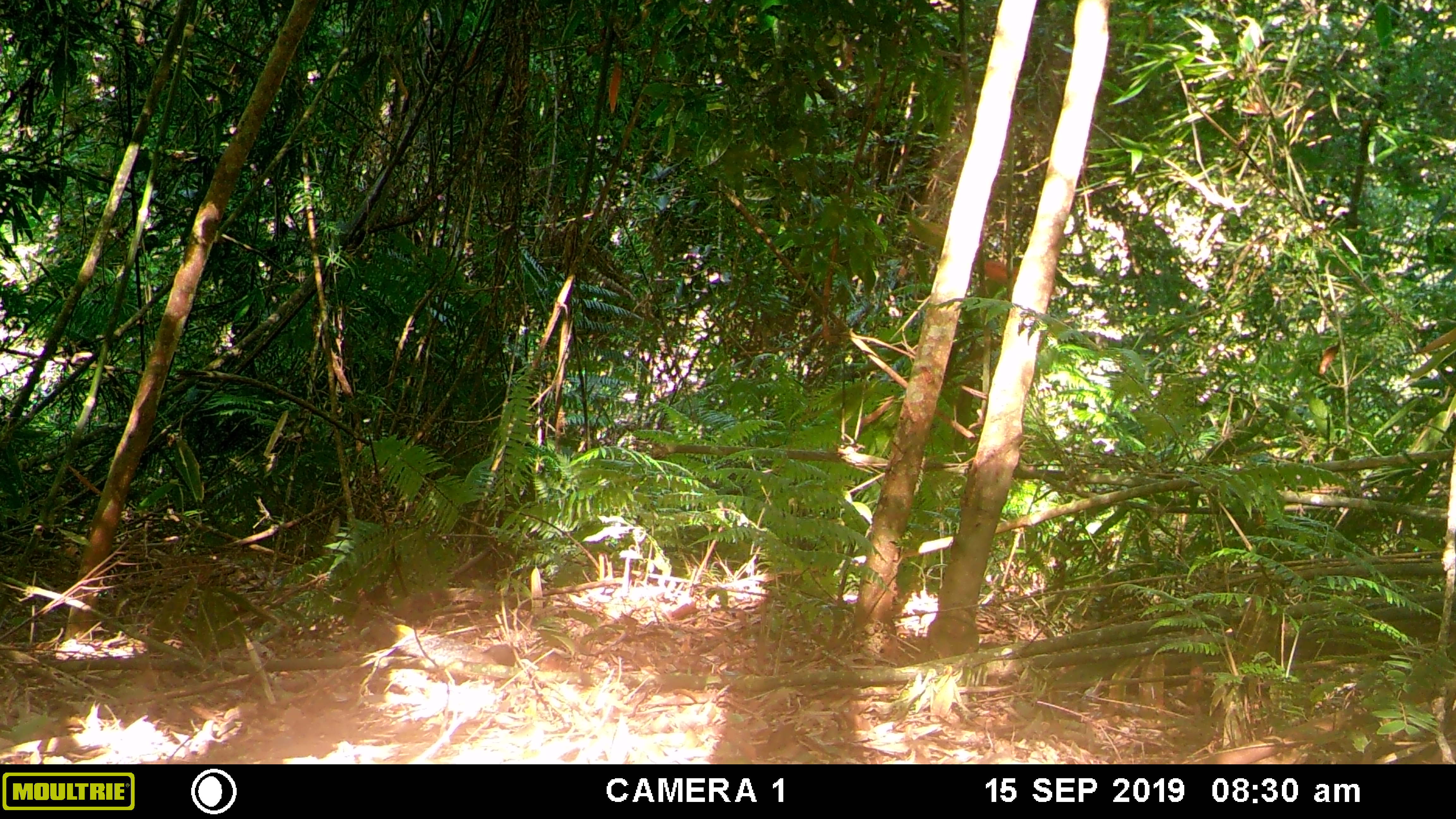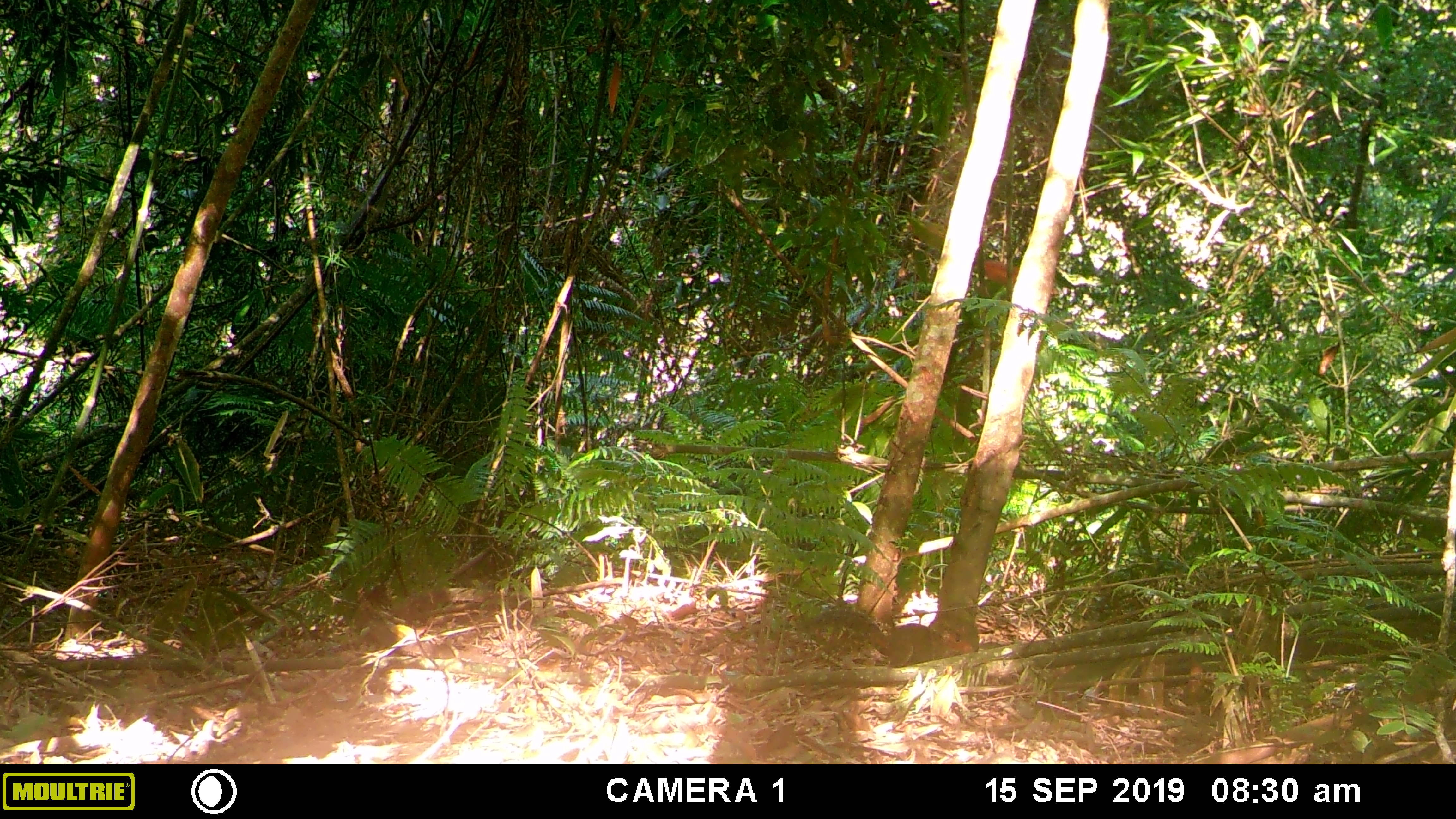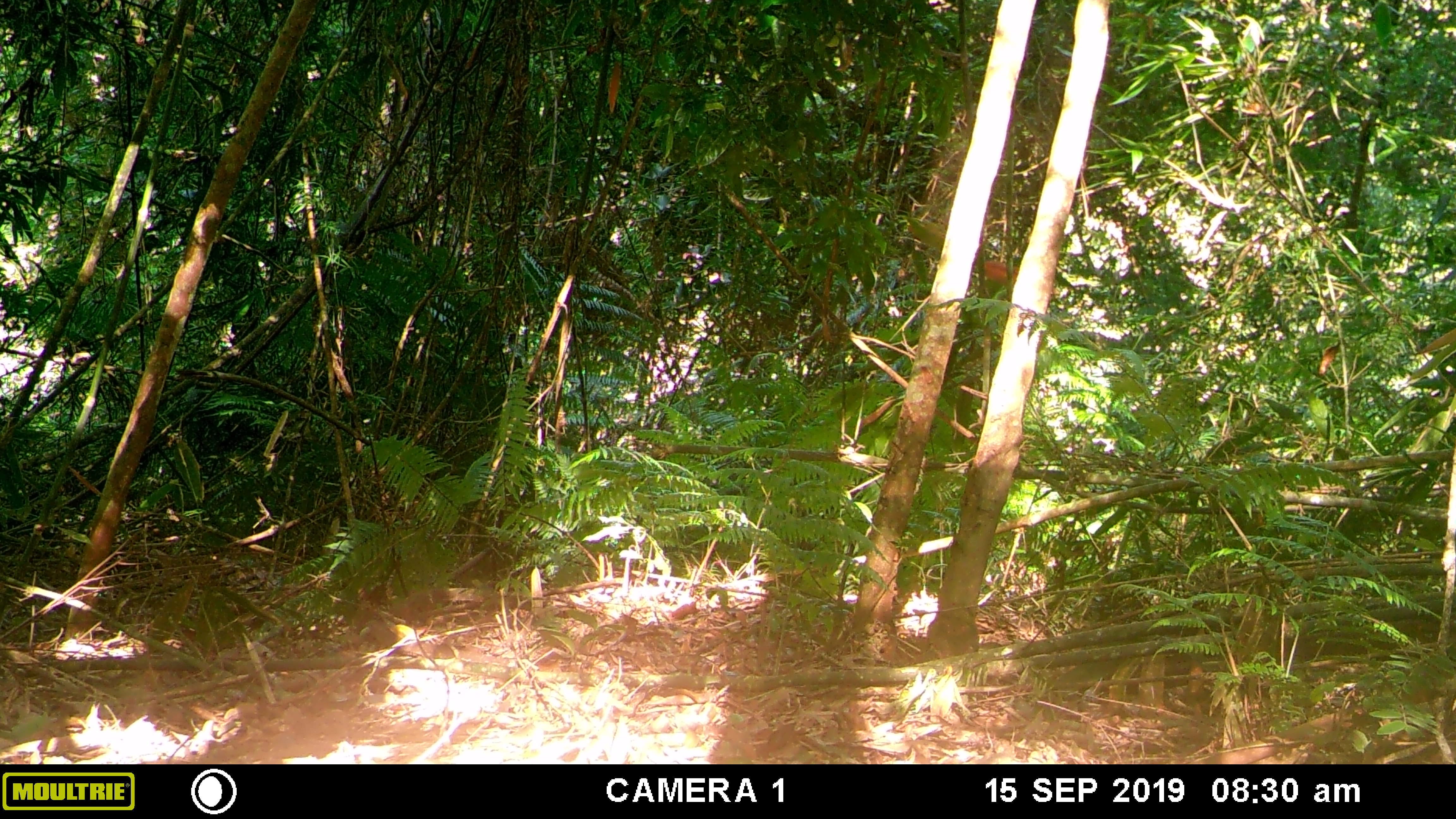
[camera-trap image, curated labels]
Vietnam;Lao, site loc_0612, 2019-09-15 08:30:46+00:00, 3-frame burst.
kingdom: Animalia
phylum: Chordata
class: Mammalia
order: Rodentia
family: Sciuridae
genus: Dremomys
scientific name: Dremomys rufigenis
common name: red-cheeked squirrel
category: red cheeked squirrel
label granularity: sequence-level